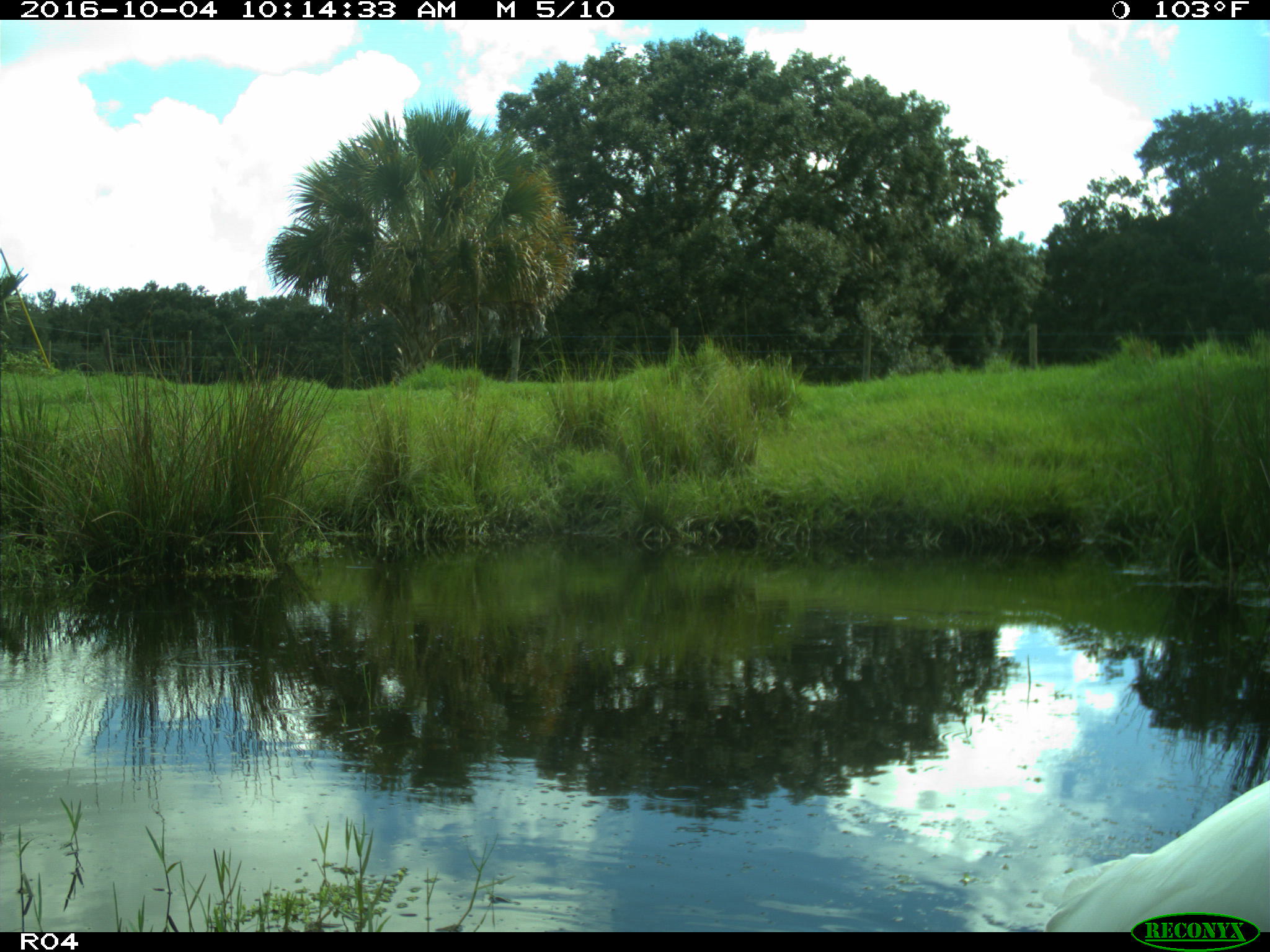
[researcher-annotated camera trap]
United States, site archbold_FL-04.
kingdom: Animalia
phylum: Chordata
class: Aves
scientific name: Aves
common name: birds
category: unidentified bird